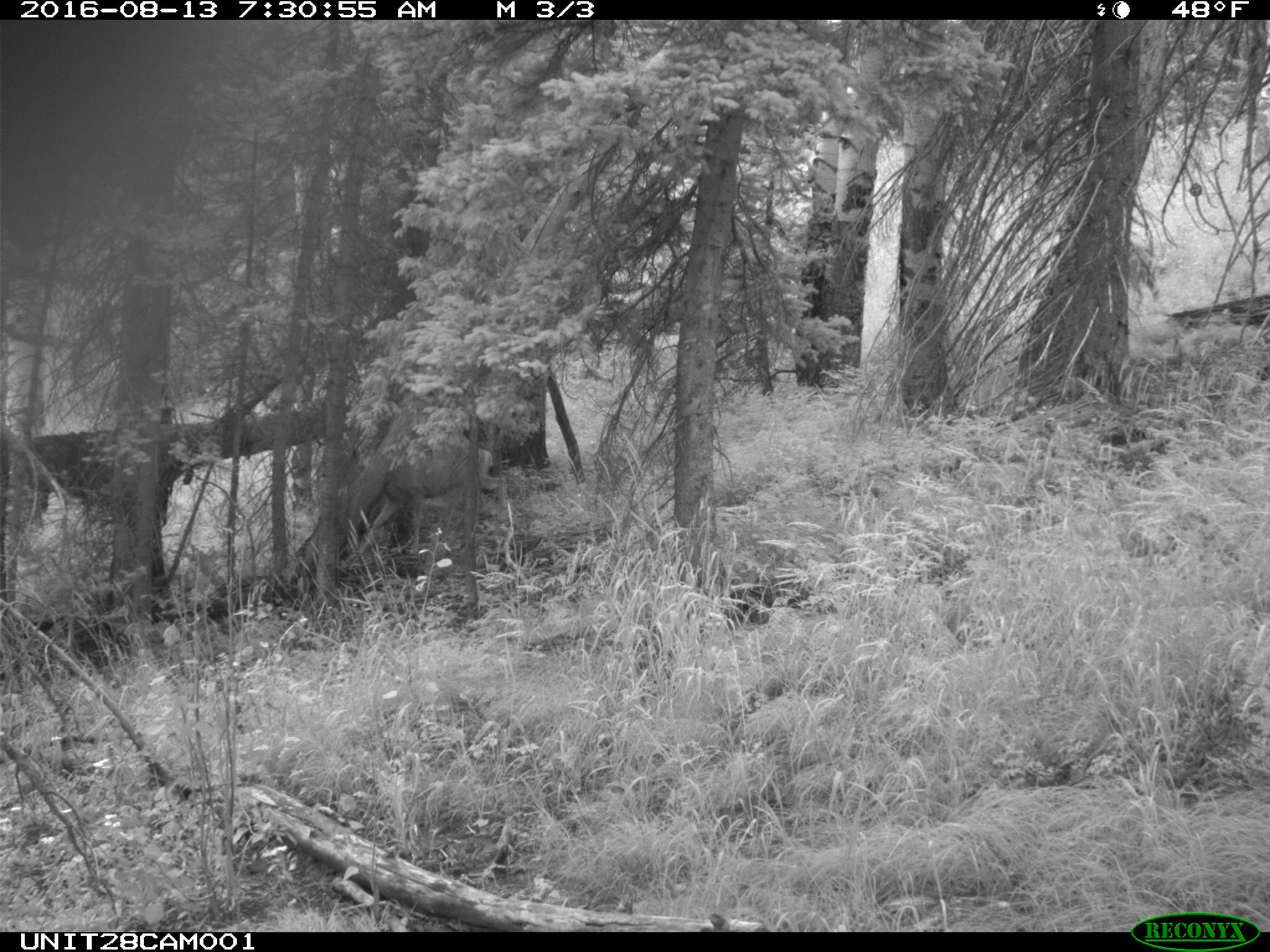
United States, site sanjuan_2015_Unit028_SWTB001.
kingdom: Animalia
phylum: Chordata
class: Mammalia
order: Artiodactyla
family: Cervidae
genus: Odocoileus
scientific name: Odocoileus hemionus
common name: mule deer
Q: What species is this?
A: Odocoileus hemionus (mule deer).